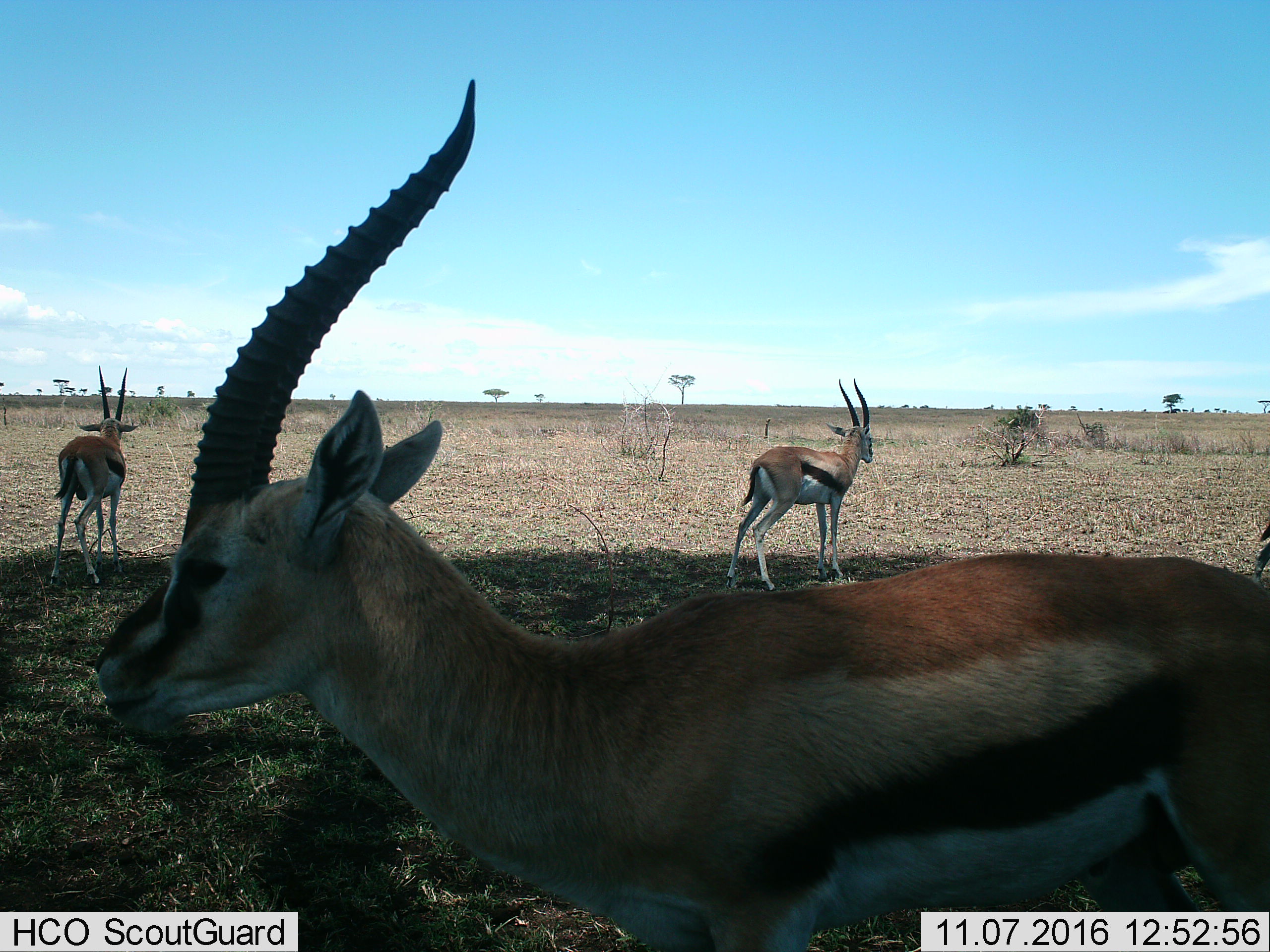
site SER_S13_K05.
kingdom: Animalia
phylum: Chordata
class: Mammalia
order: Artiodactyla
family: Bovidae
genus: Eudorcas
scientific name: Eudorcas thomsonii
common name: thomson's gazelle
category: gazellethomsons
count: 3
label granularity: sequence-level